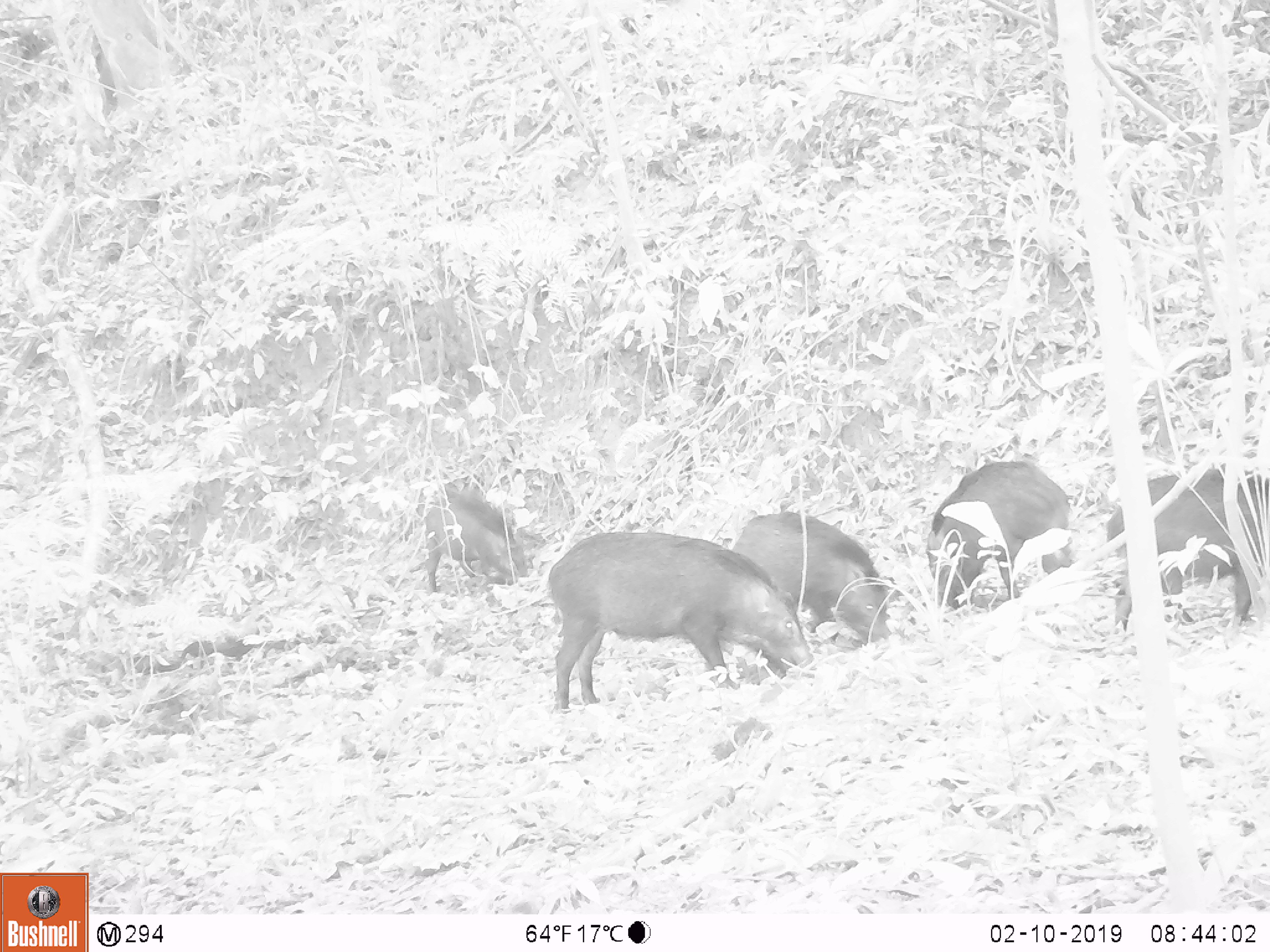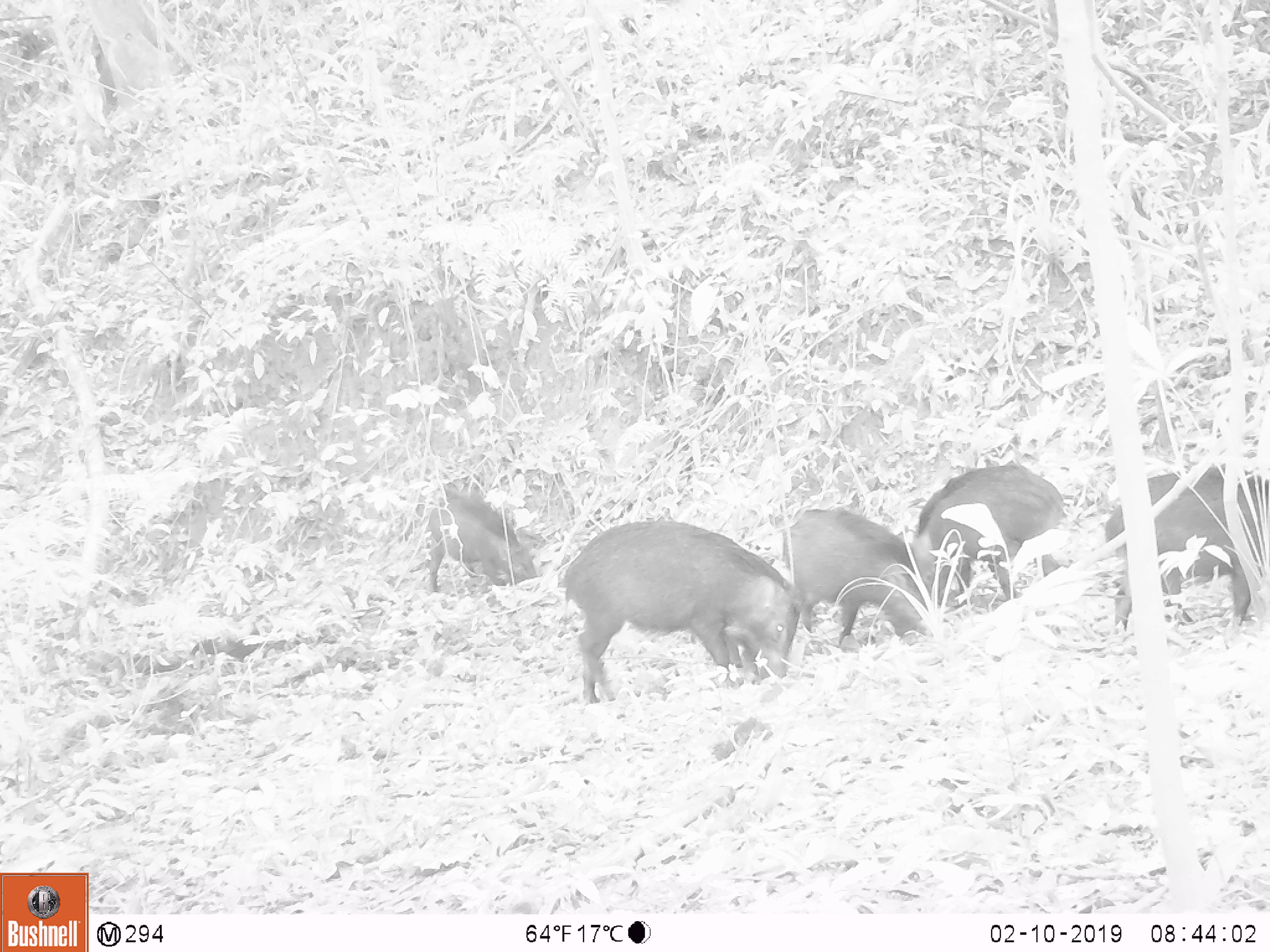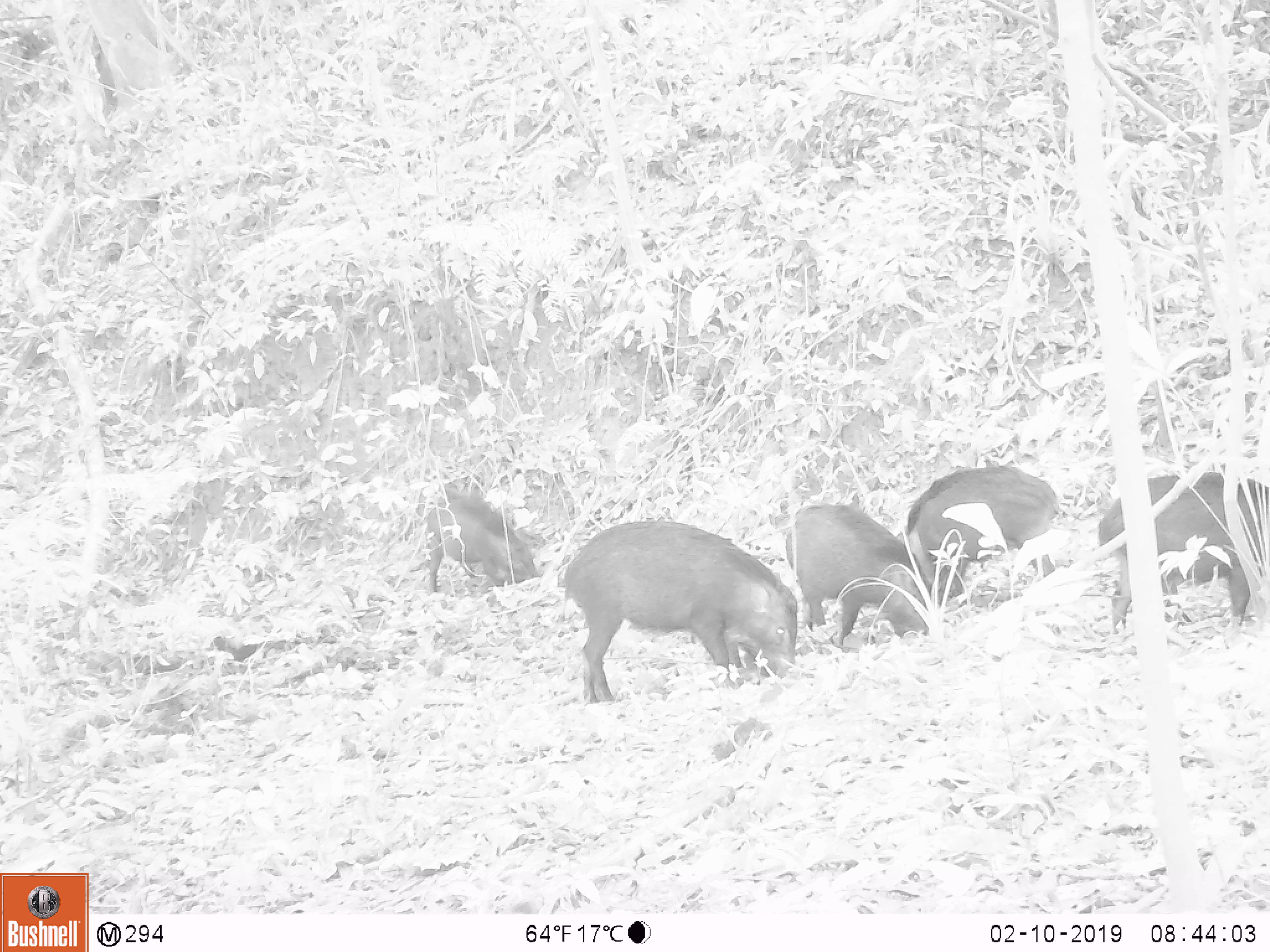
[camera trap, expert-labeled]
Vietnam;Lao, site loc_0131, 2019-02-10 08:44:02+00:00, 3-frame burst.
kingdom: Animalia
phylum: Chordata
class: Mammalia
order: Artiodactyla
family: Suidae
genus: Sus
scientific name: Sus scrofa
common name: eurasian wild pig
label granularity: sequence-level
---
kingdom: Animalia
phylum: Chordata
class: Aves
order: Galliformes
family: Phasianidae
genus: Gallus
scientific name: Gallus gallus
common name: red junglefowl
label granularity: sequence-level